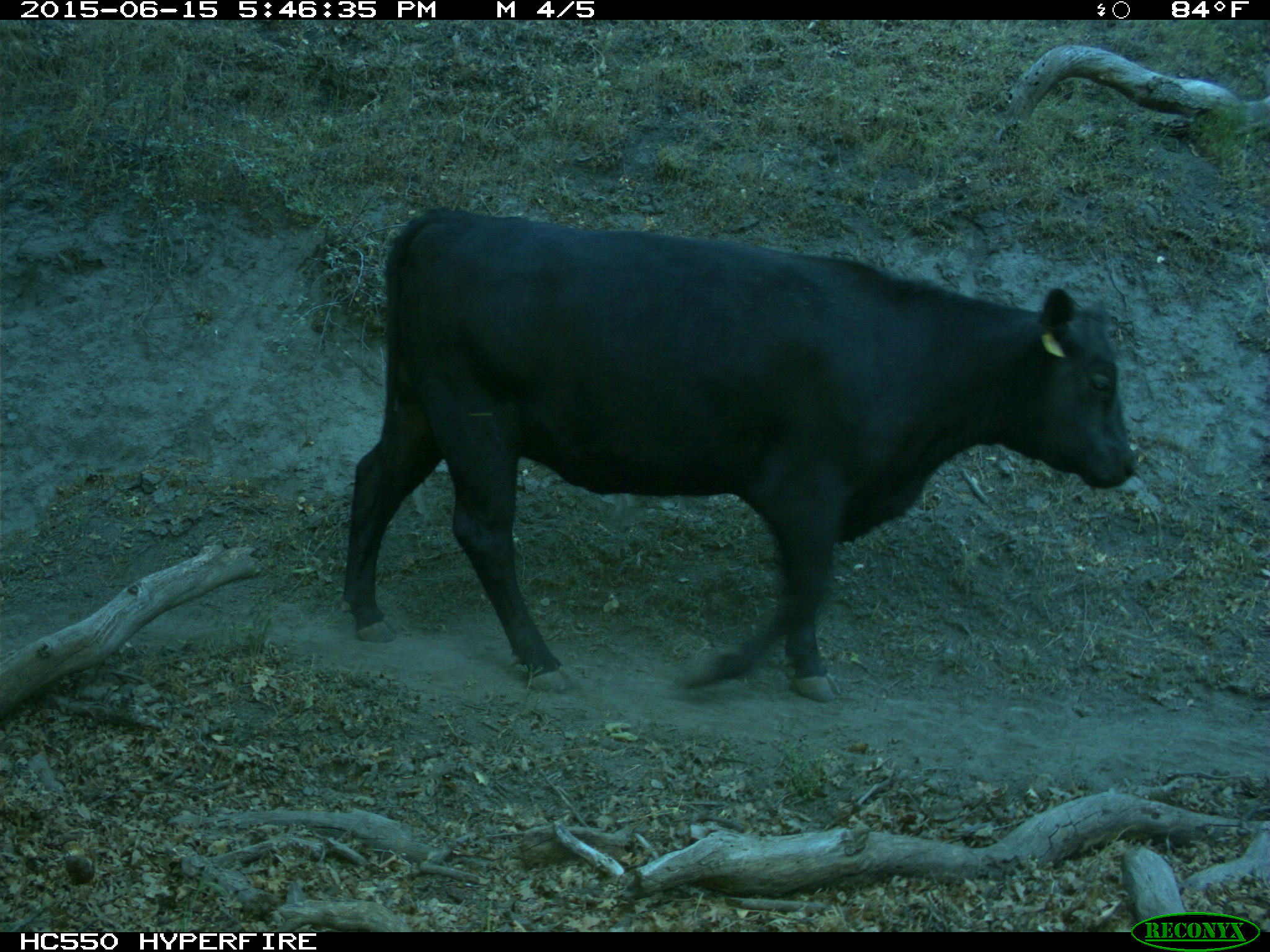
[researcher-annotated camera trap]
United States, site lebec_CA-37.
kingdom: Animalia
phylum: Chordata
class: Mammalia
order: Artiodactyla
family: Bovidae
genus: Bos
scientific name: Bos taurus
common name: domestic cow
Bos taurus (domestic cow).